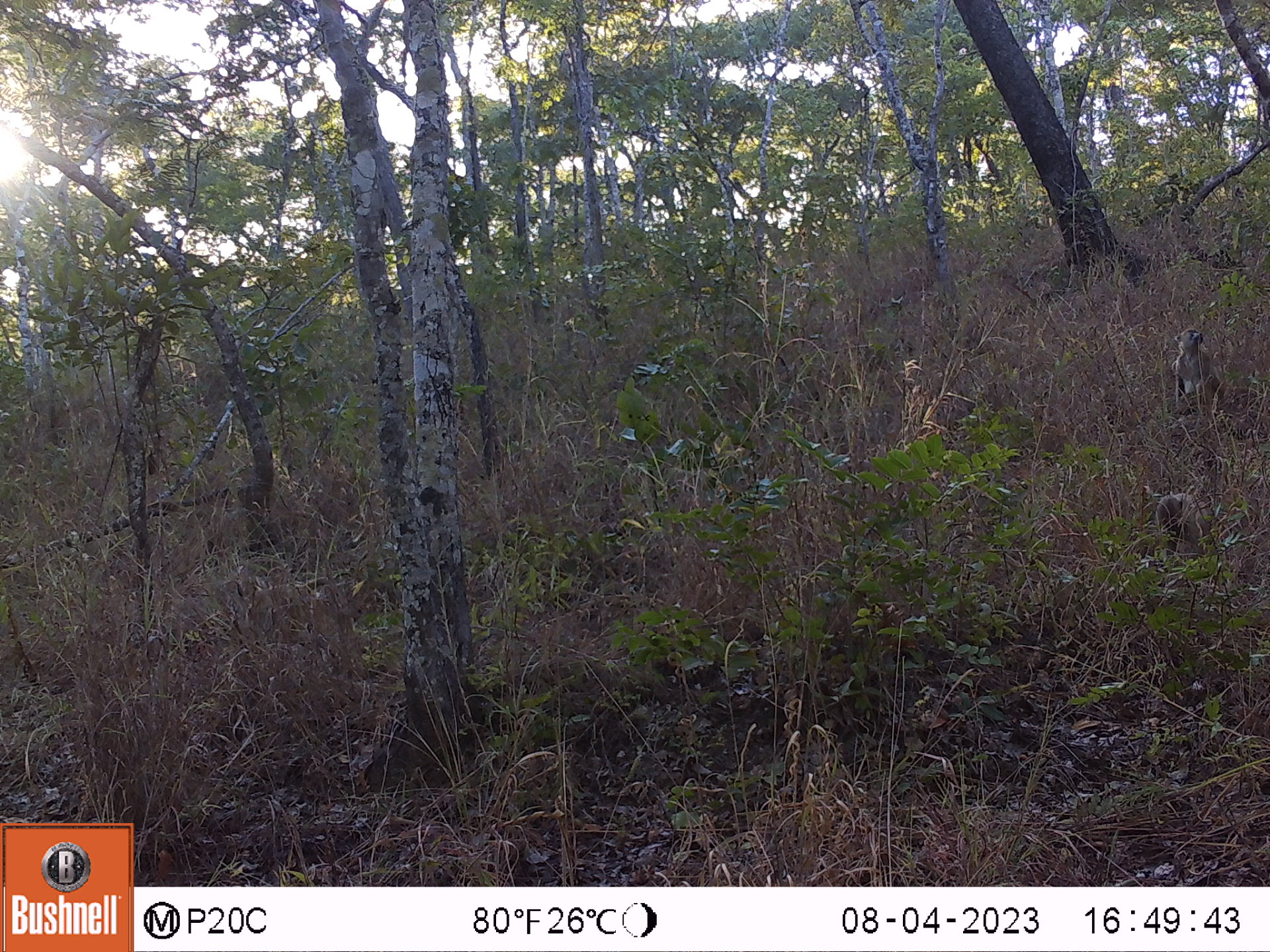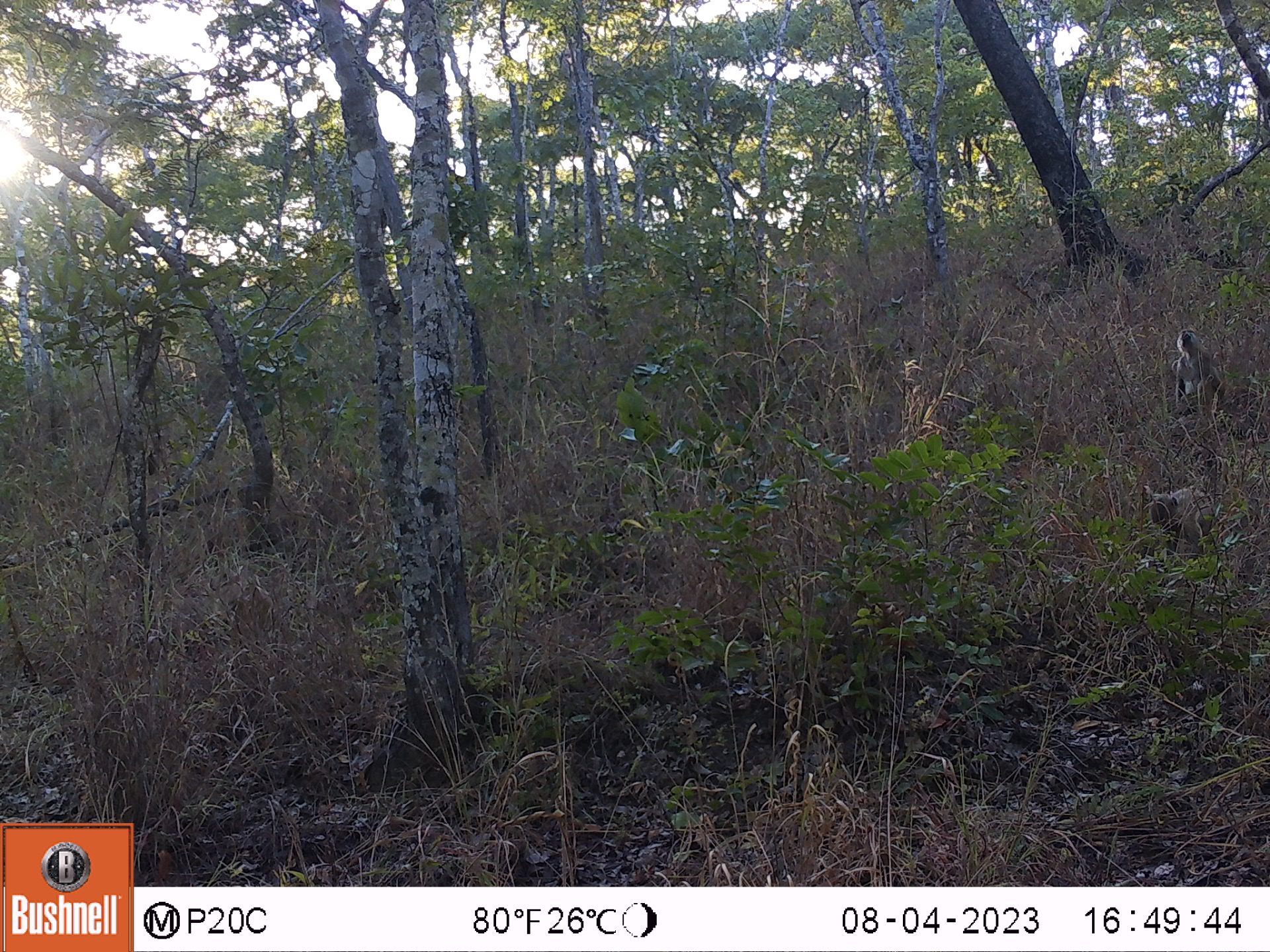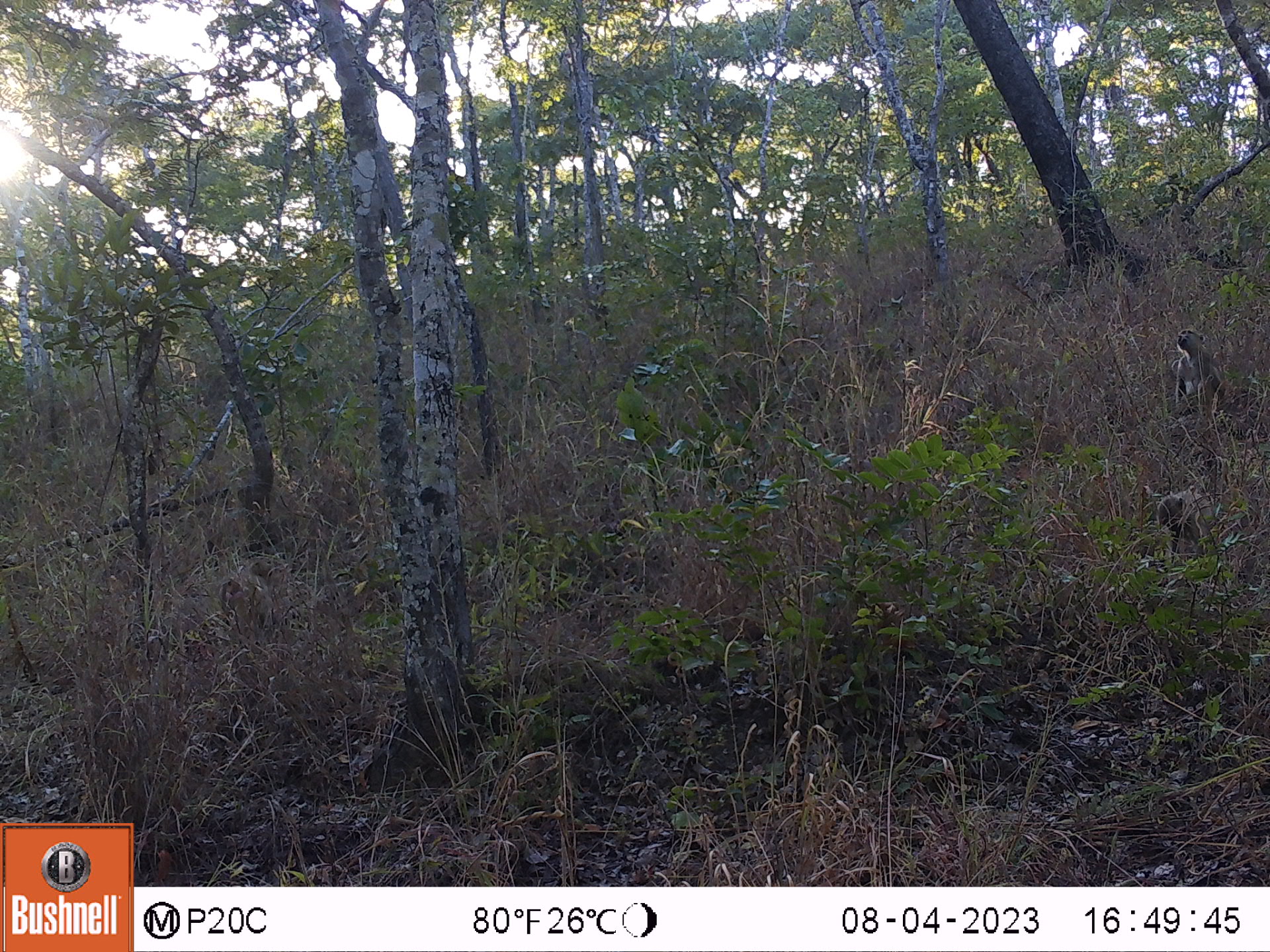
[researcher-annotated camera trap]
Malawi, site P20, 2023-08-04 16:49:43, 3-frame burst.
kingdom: Animalia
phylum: Chordata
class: Mammalia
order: Primates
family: Cercopithecidae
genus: Papio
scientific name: Papio cynocephalus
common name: yellow baboon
Yellow baboon (Papio cynocephalus), count 2.